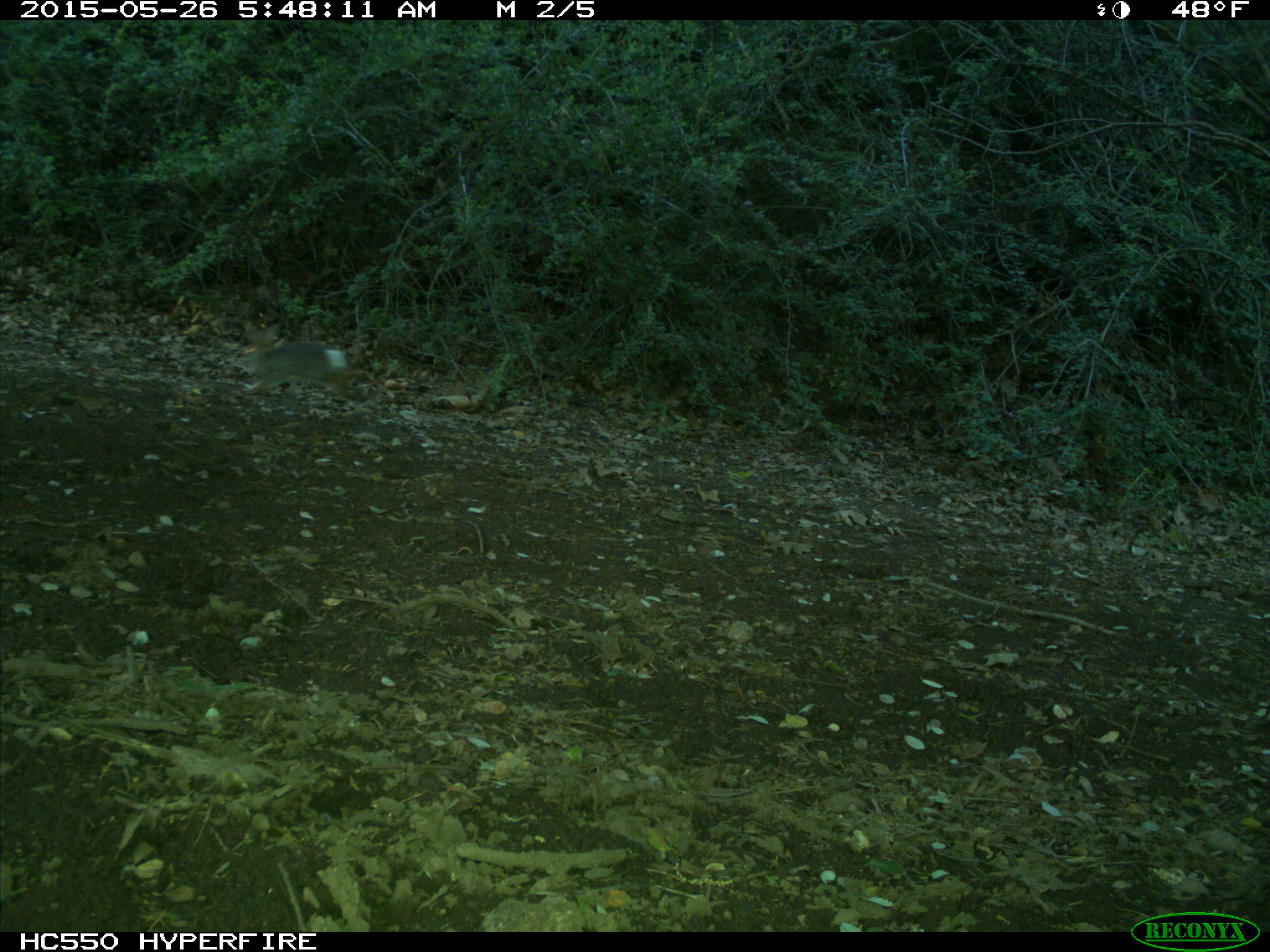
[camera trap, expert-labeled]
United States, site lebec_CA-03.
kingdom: Animalia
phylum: Chordata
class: Mammalia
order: Lagomorpha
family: Leporidae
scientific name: Leporidae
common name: rabbits and hares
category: unidentified rabbit